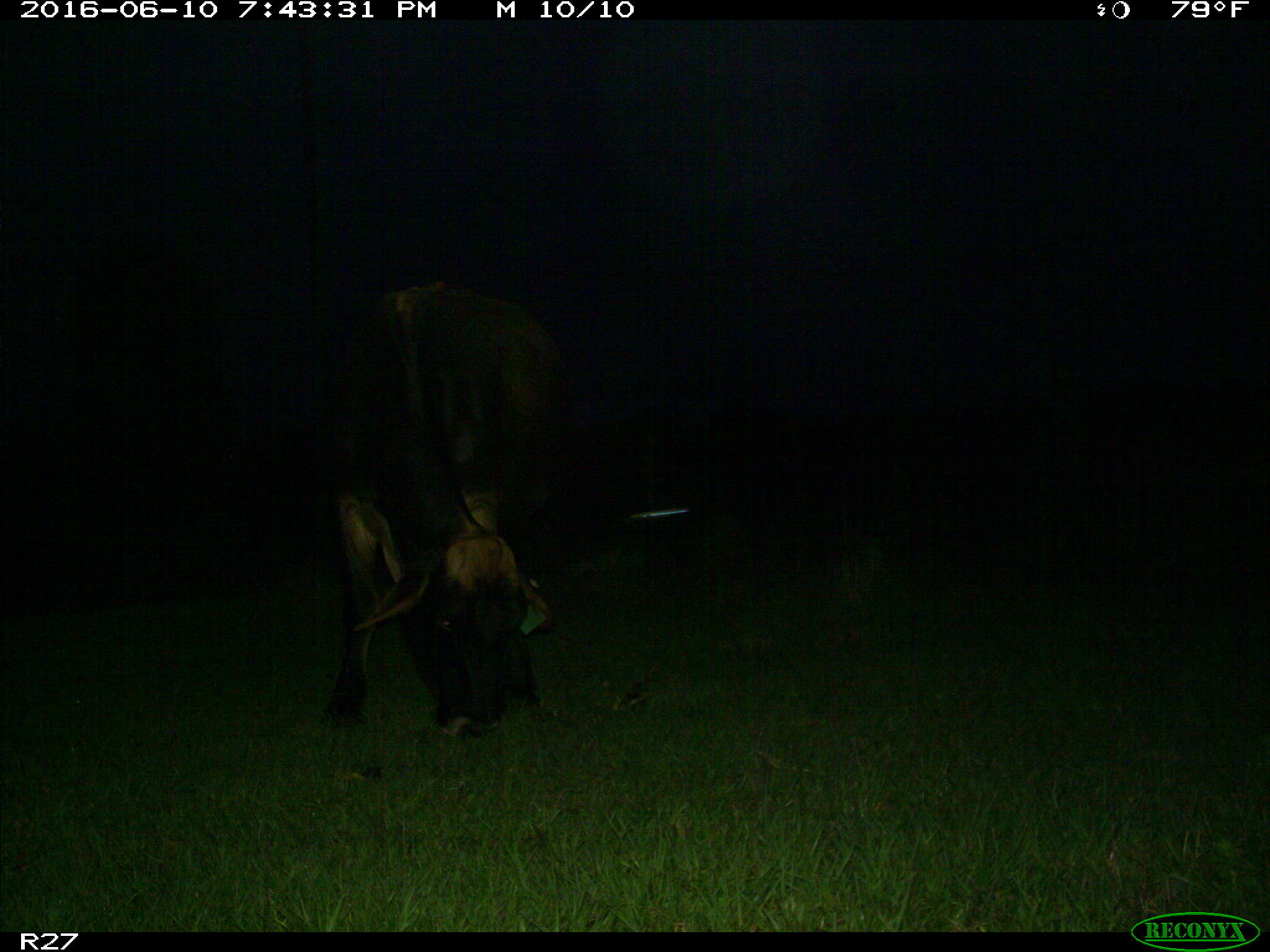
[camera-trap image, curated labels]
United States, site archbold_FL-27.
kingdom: Animalia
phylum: Chordata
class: Mammalia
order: Artiodactyla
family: Bovidae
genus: Bos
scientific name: Bos taurus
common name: domestic cow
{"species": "Bos taurus (domestic cow)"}